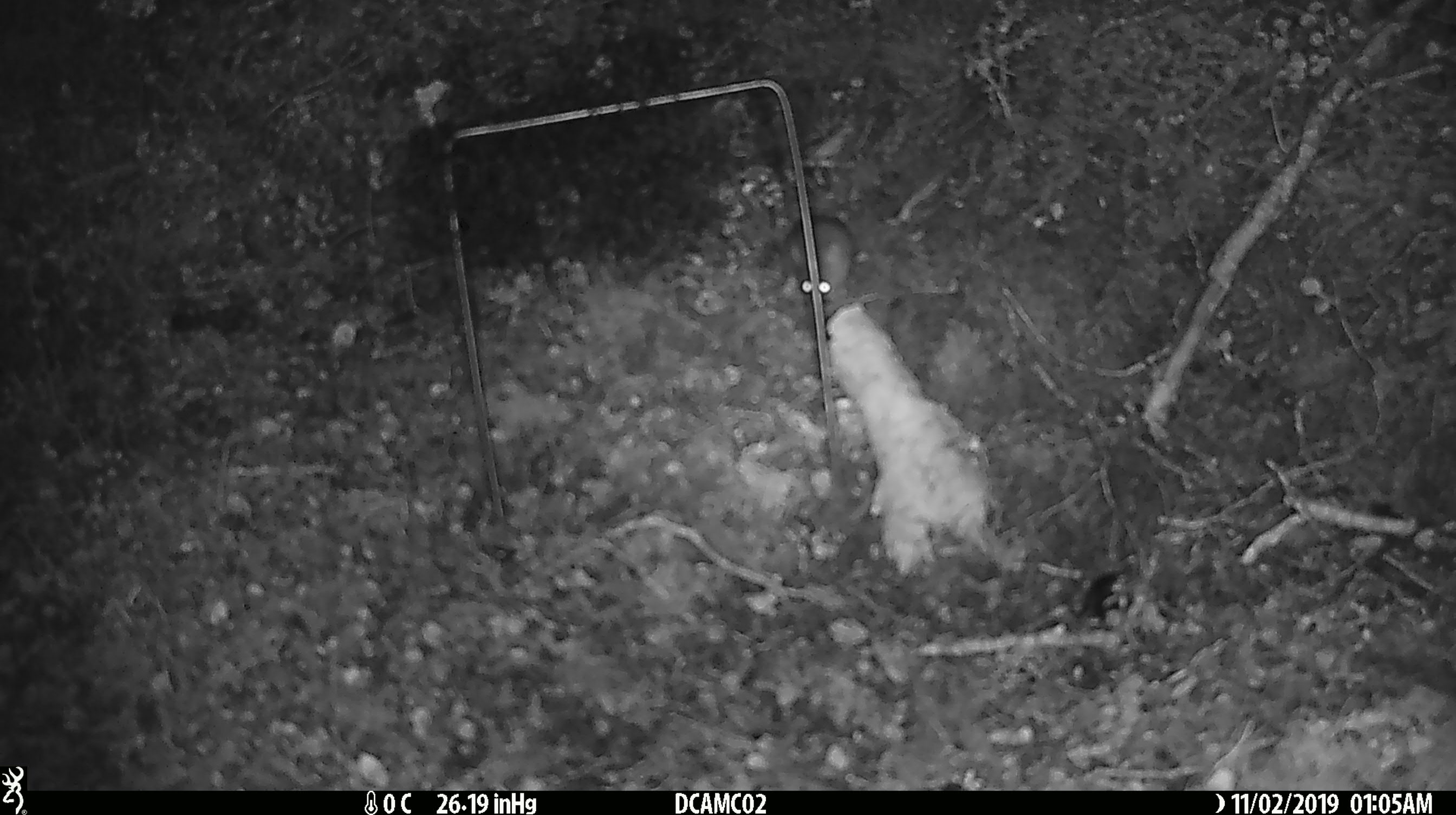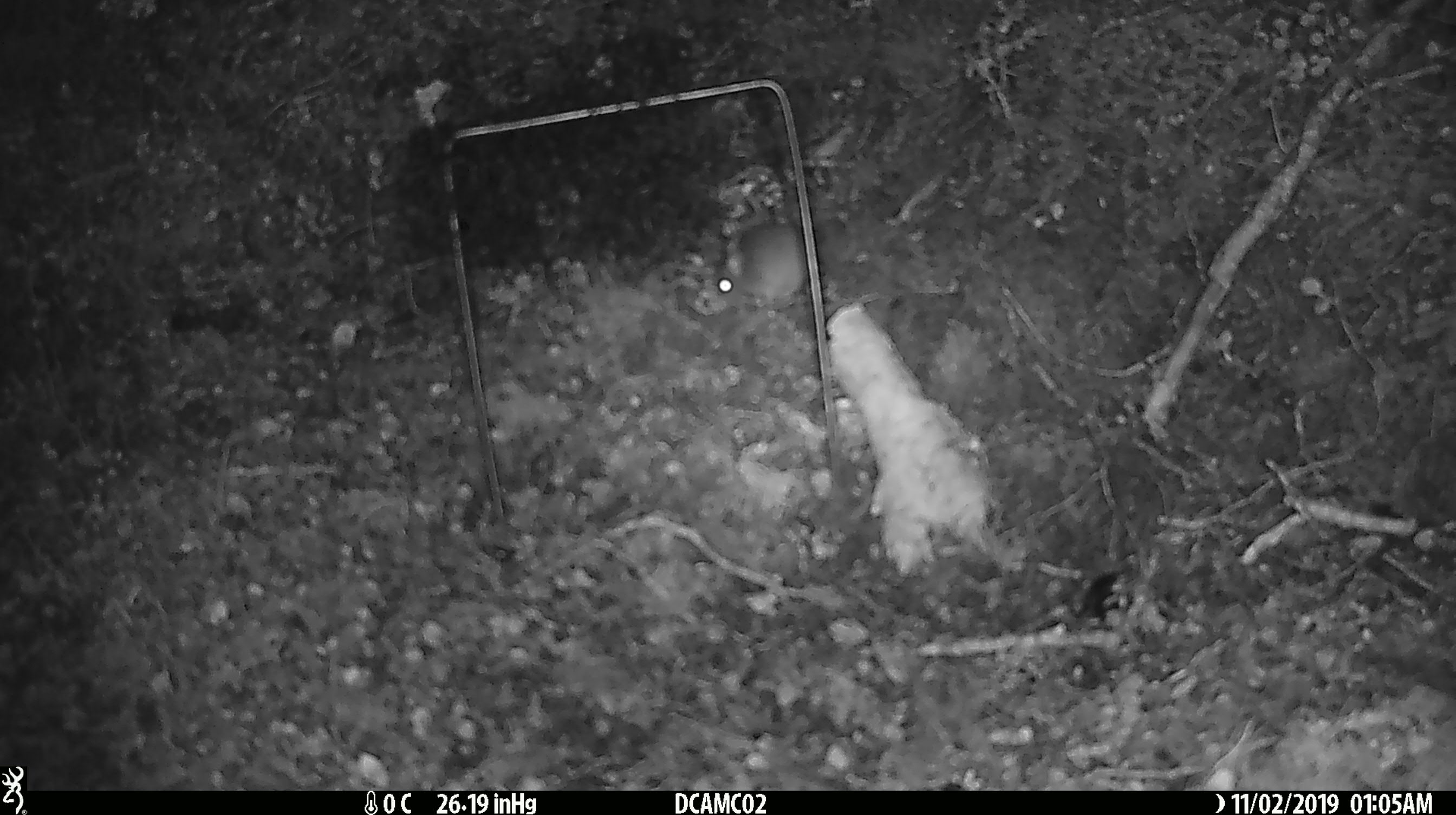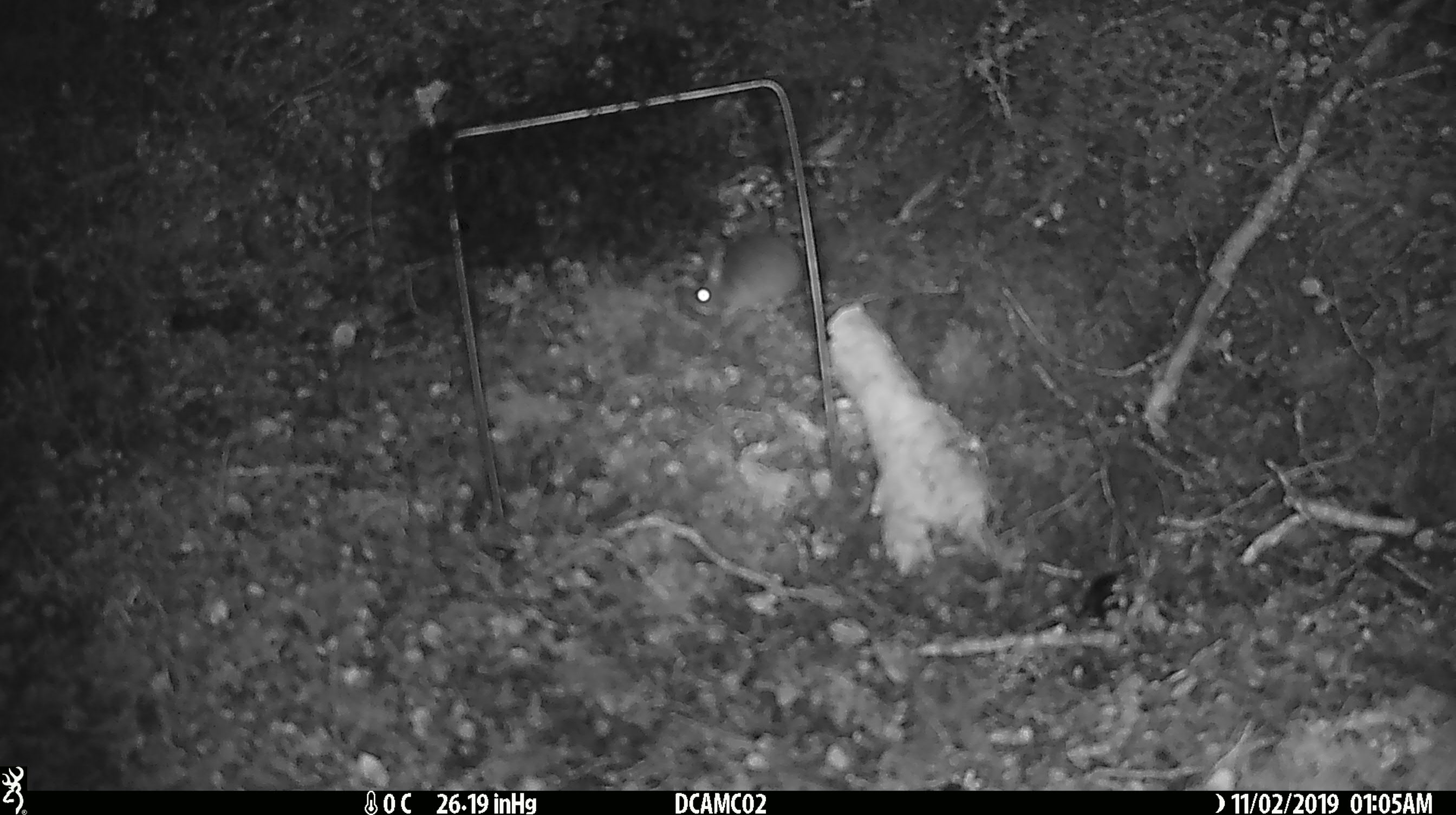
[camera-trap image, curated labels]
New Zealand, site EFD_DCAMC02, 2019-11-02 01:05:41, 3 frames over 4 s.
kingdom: Animalia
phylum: Chordata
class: Mammalia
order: Rodentia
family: Muridae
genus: Mus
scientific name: Mus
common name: mouse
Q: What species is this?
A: Mouse (Mus).